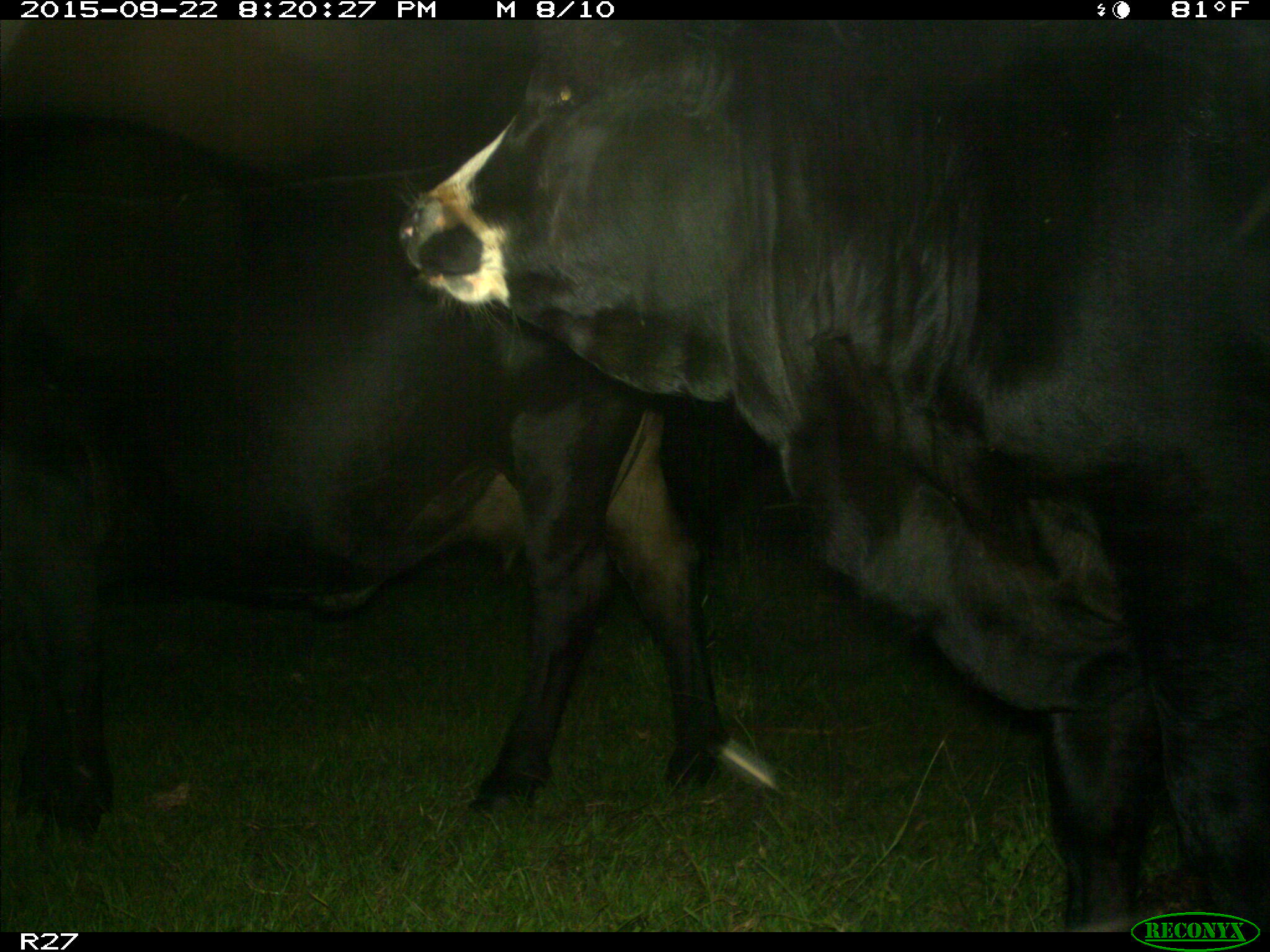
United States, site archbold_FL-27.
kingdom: Animalia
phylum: Chordata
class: Mammalia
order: Artiodactyla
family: Bovidae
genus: Bos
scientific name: Bos taurus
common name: domestic cow